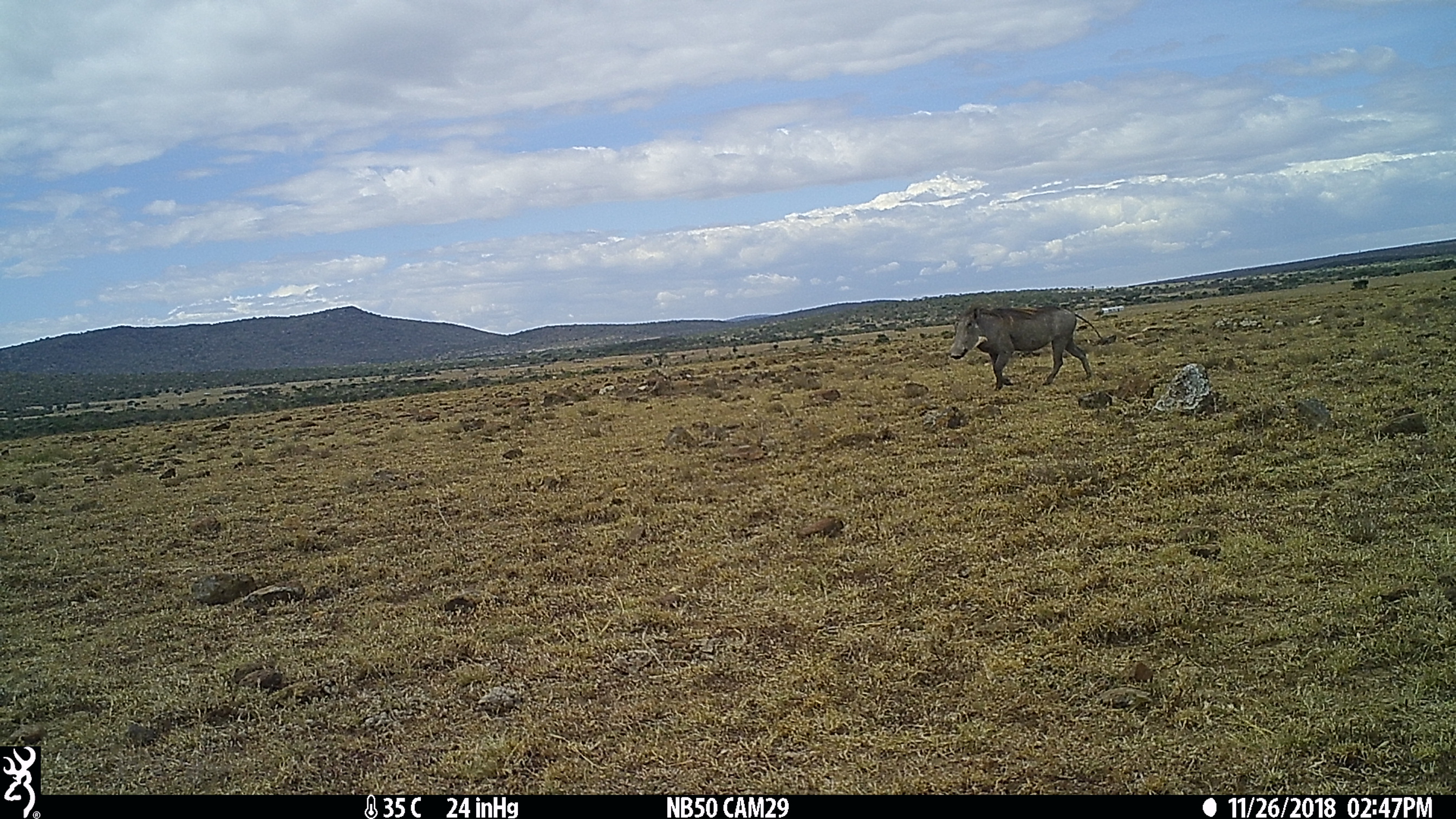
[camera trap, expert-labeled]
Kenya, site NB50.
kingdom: Animalia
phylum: Chordata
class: Mammalia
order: Artiodactyla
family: Suidae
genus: Phacochoerus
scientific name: Phacochoerus africanus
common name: common warthog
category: warthog